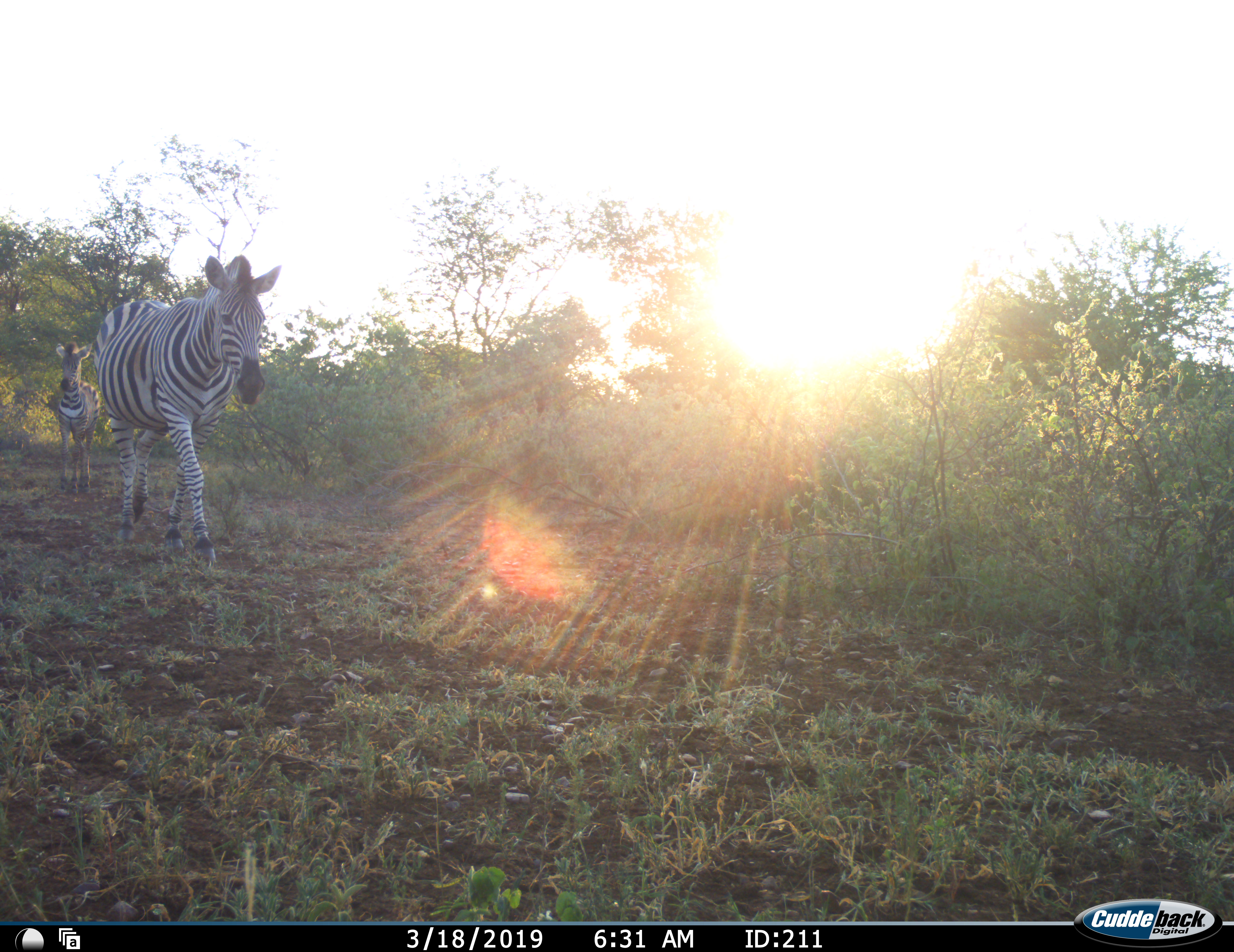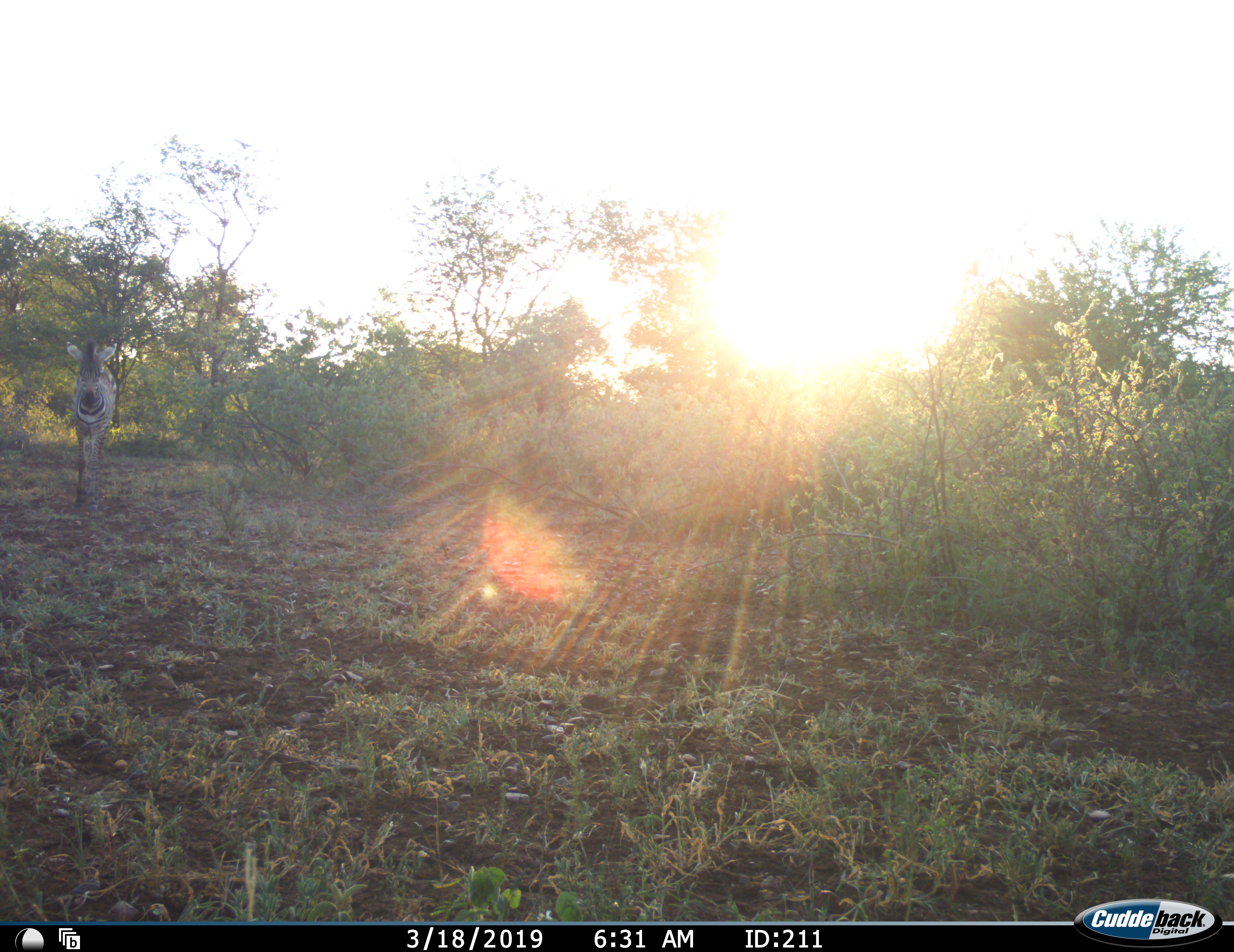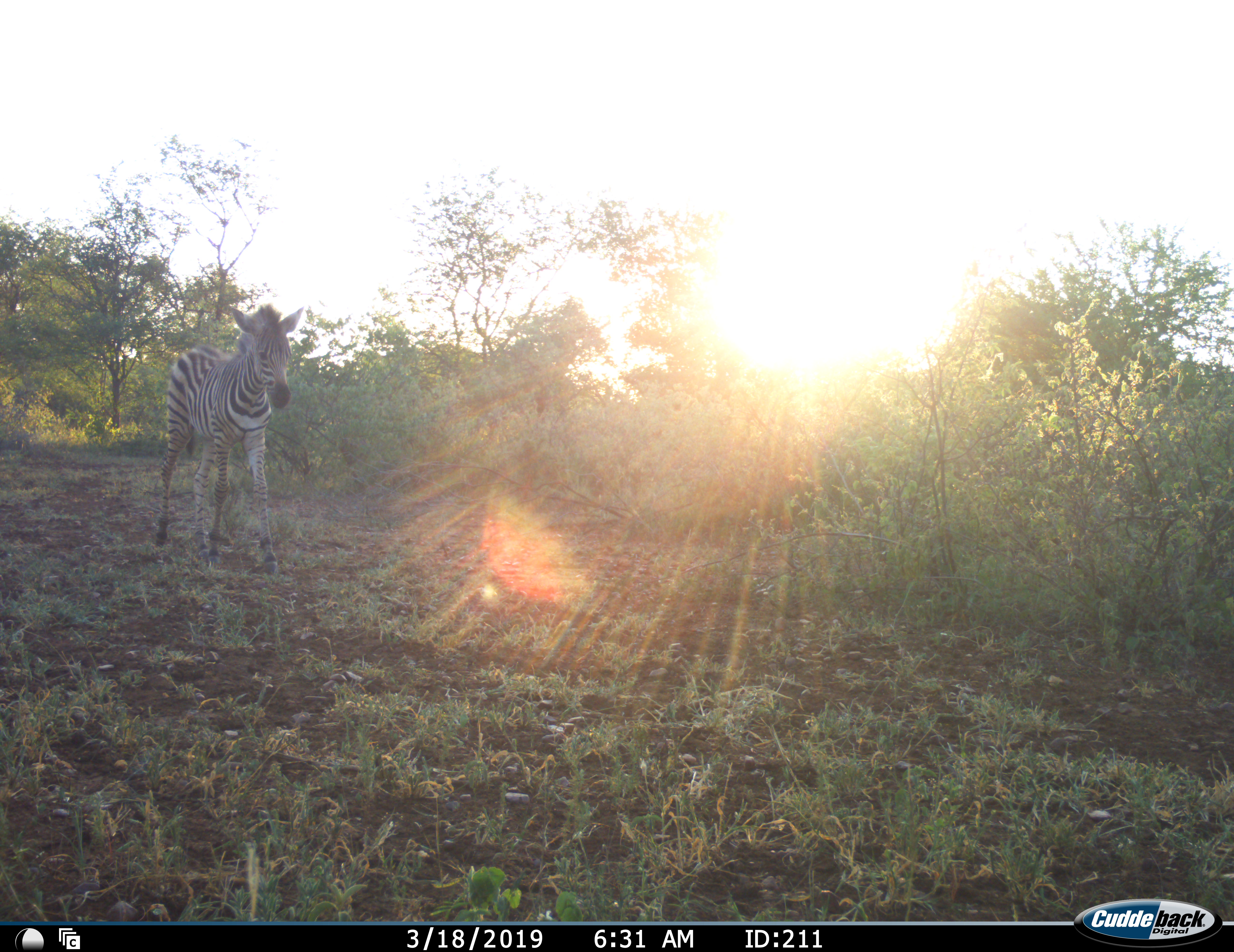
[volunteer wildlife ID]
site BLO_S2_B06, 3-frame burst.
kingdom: Animalia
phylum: Chordata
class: Mammalia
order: Perissodactyla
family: Equidae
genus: Equus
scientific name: Equus quagga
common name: plains zebra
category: zebraplains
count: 2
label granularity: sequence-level